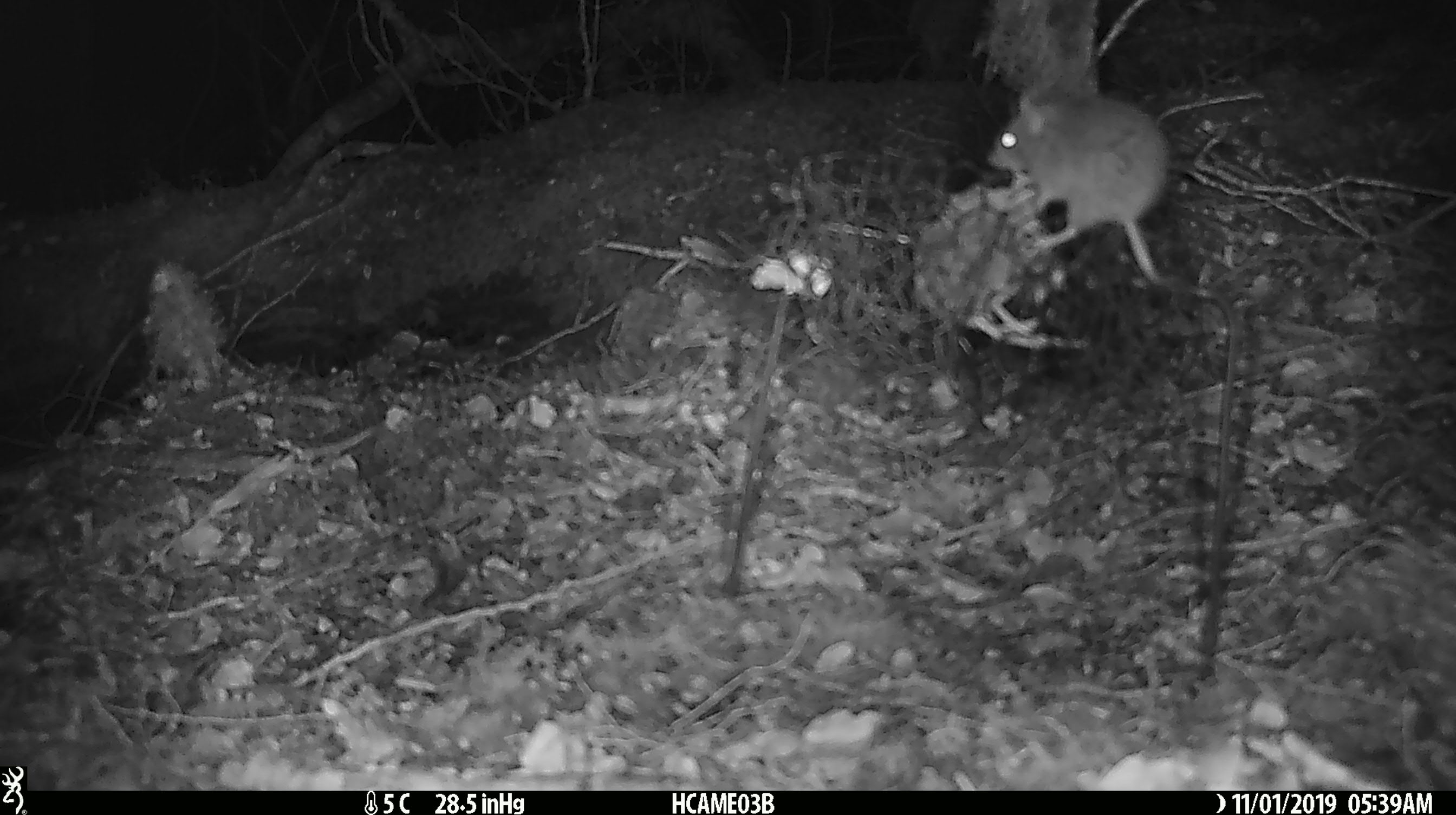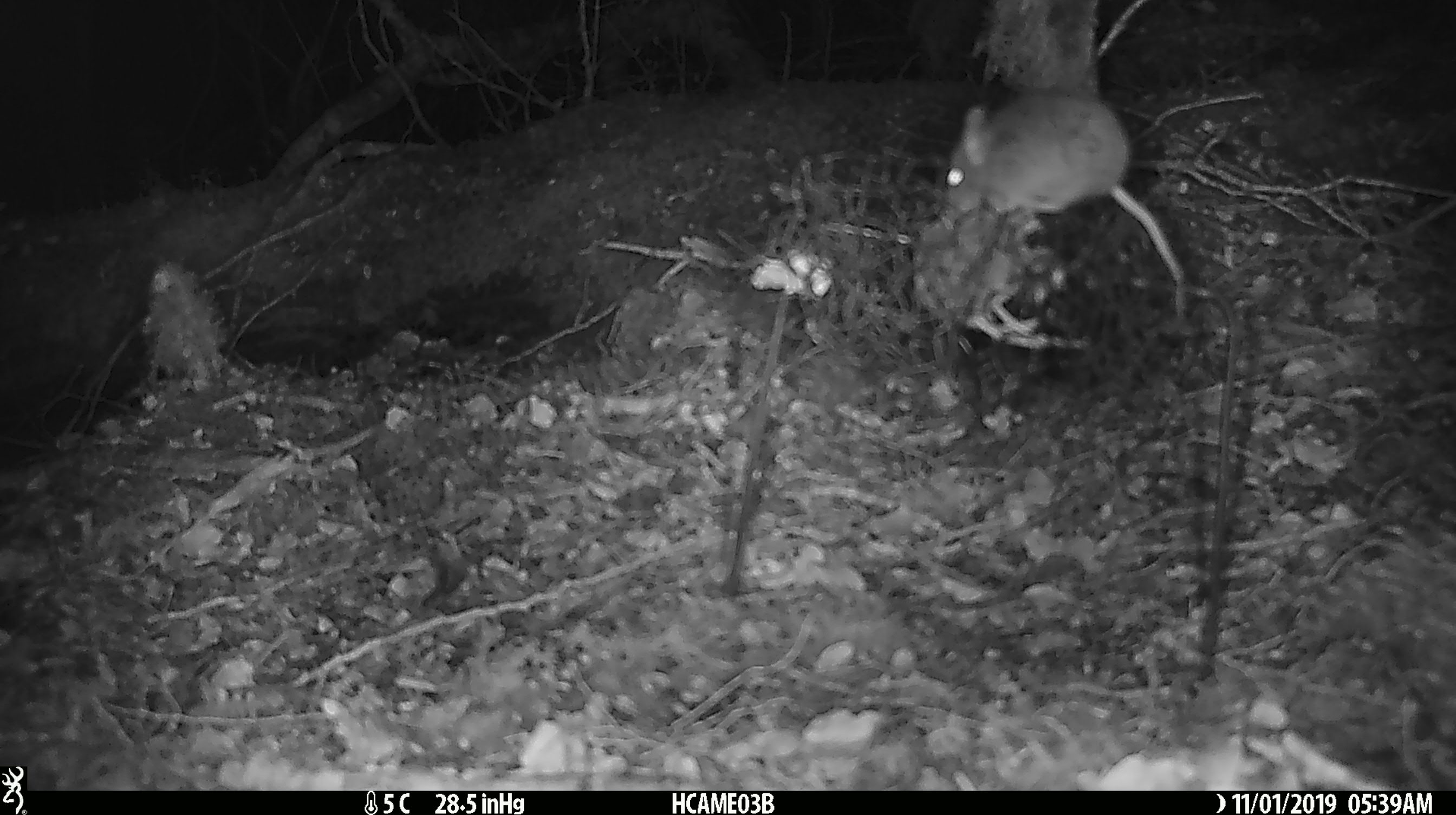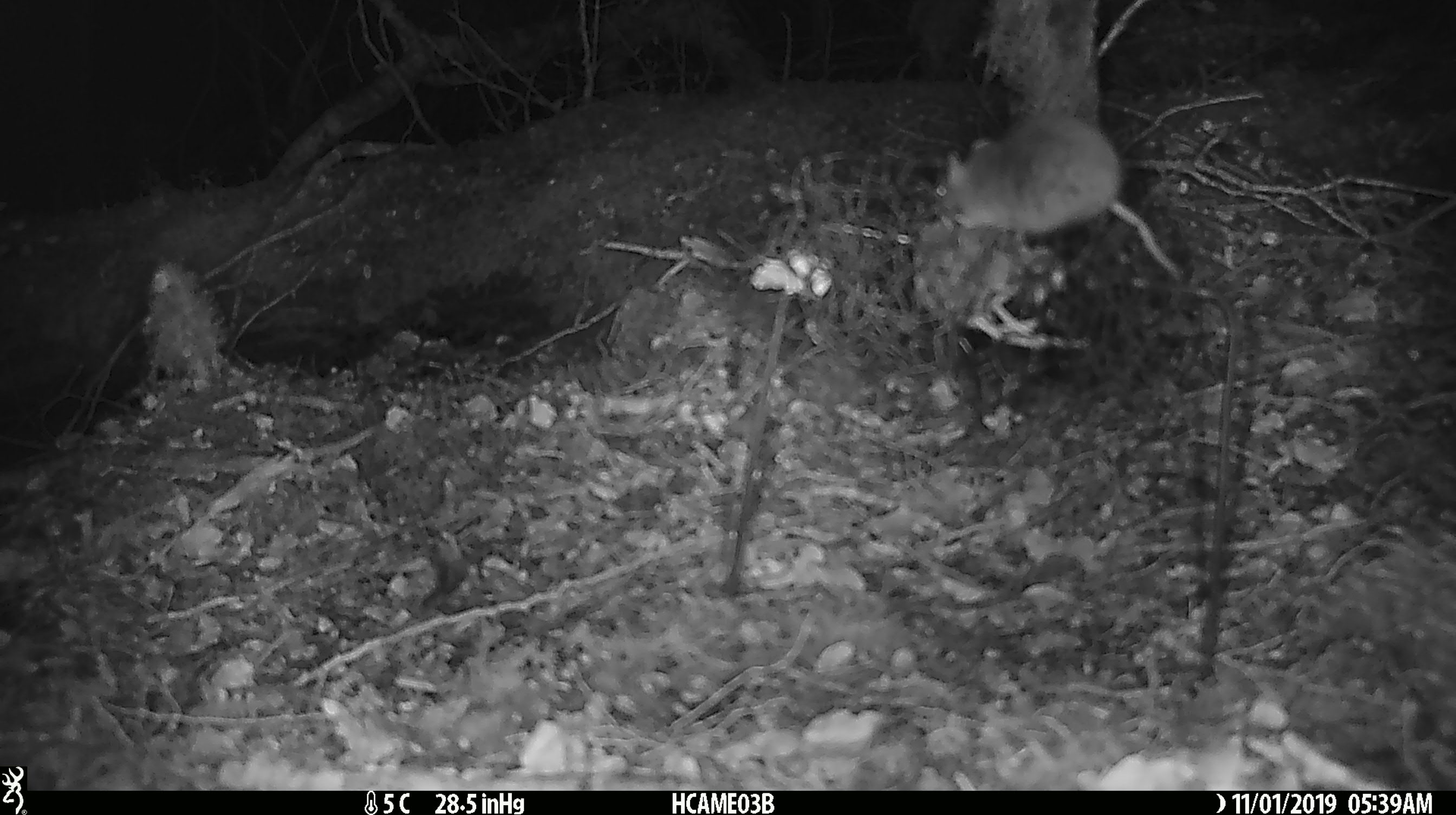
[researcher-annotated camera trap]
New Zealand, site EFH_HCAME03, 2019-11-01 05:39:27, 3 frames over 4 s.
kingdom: Animalia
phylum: Chordata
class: Mammalia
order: Rodentia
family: Muridae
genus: Mus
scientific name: Mus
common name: mouse